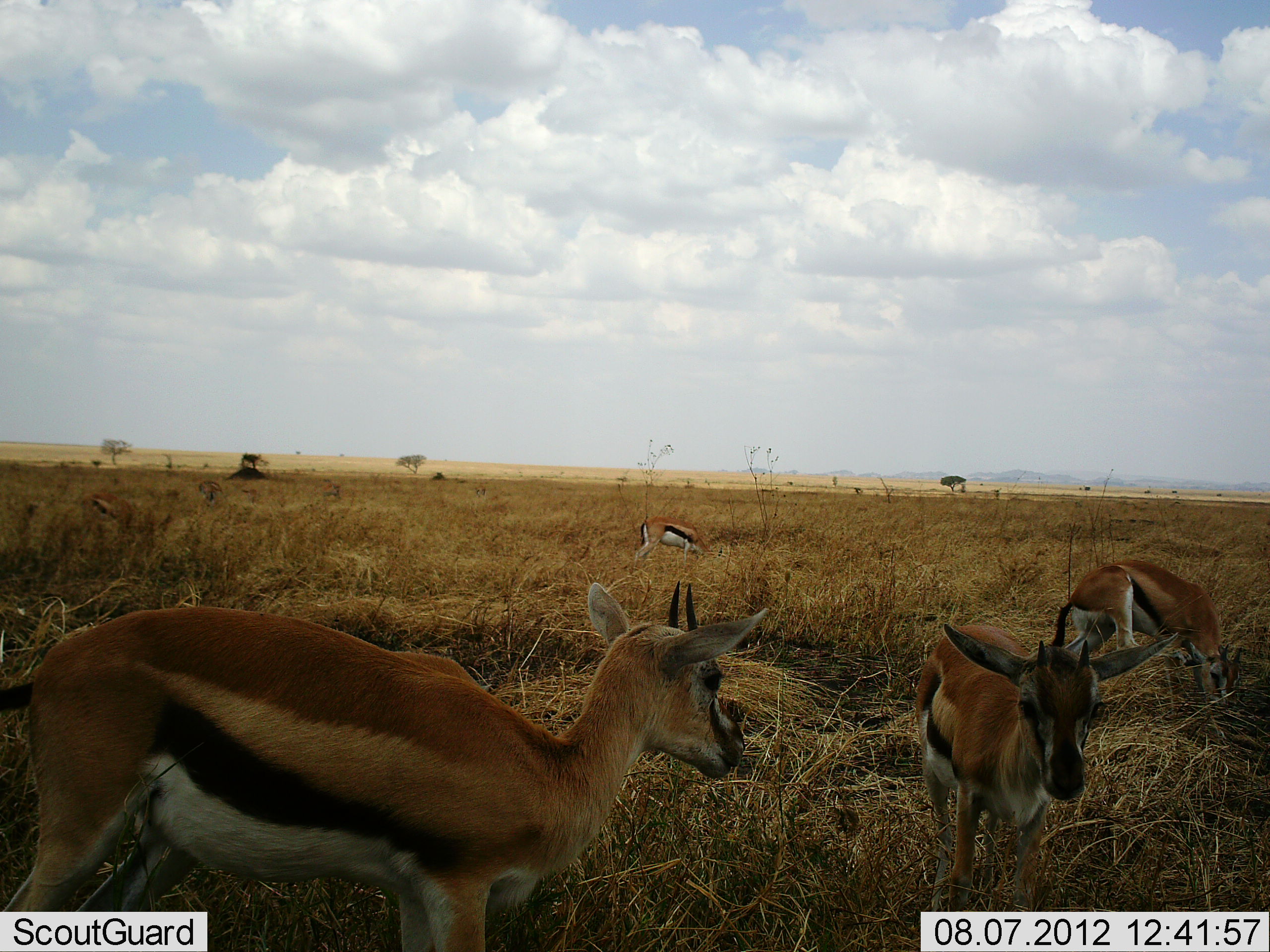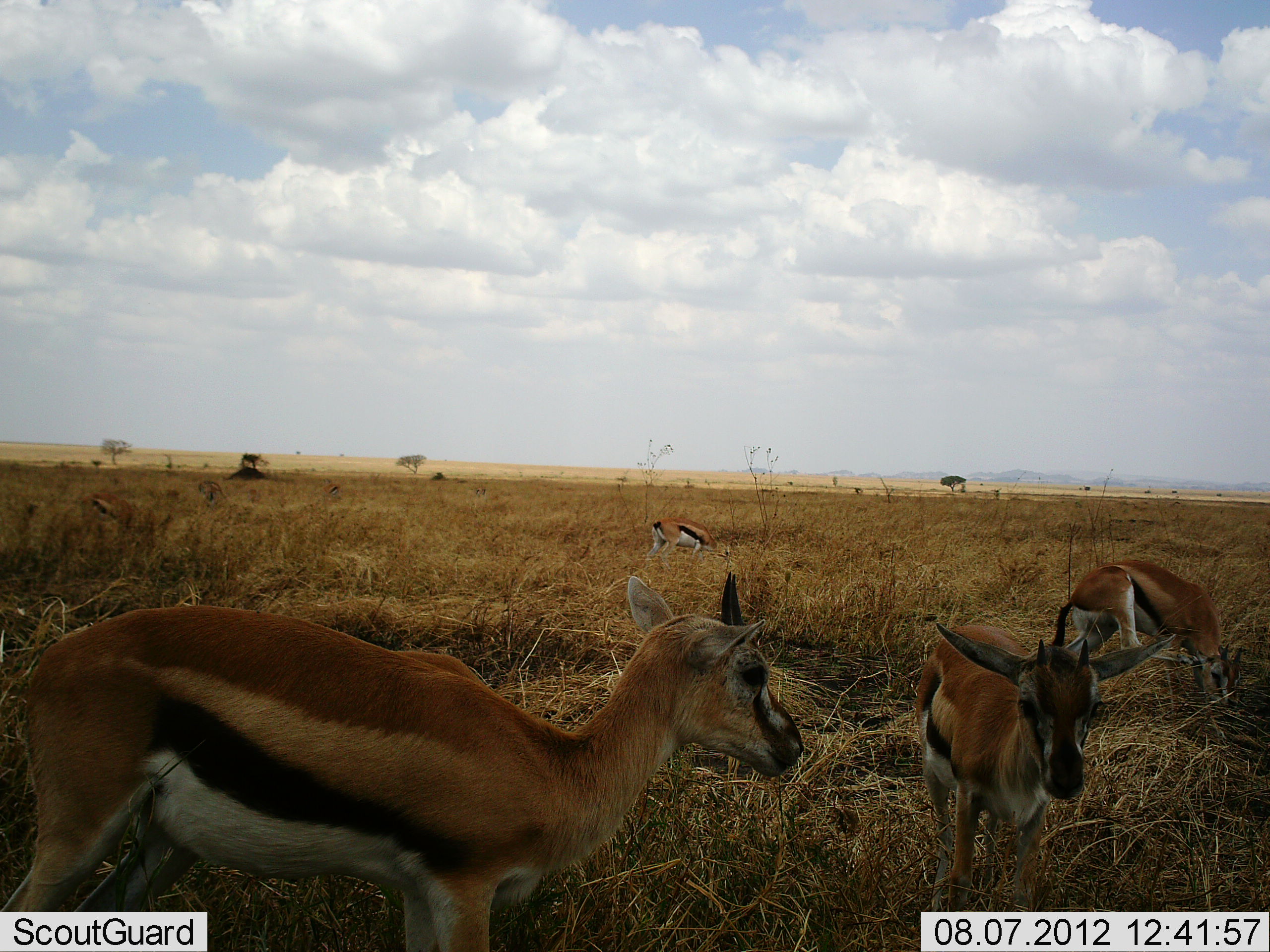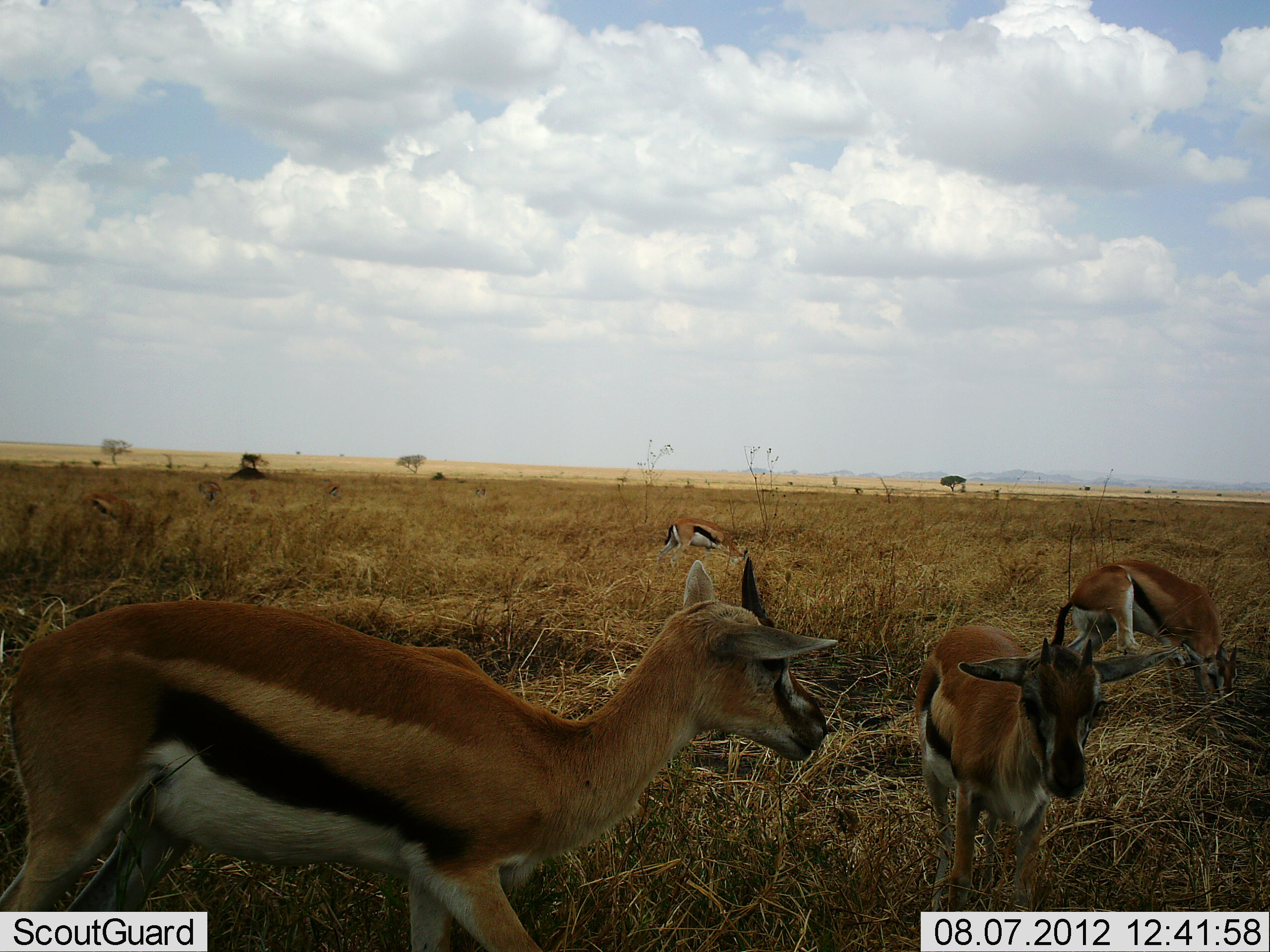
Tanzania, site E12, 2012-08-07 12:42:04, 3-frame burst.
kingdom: Animalia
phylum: Chordata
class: Mammalia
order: Artiodactyla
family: Bovidae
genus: Eudorcas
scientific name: Eudorcas thomsonii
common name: thomson's gazelle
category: gazellethomsons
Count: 5.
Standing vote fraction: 80%.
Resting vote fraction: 10%.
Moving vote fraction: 20%.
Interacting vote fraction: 10%.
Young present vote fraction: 10%.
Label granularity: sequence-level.